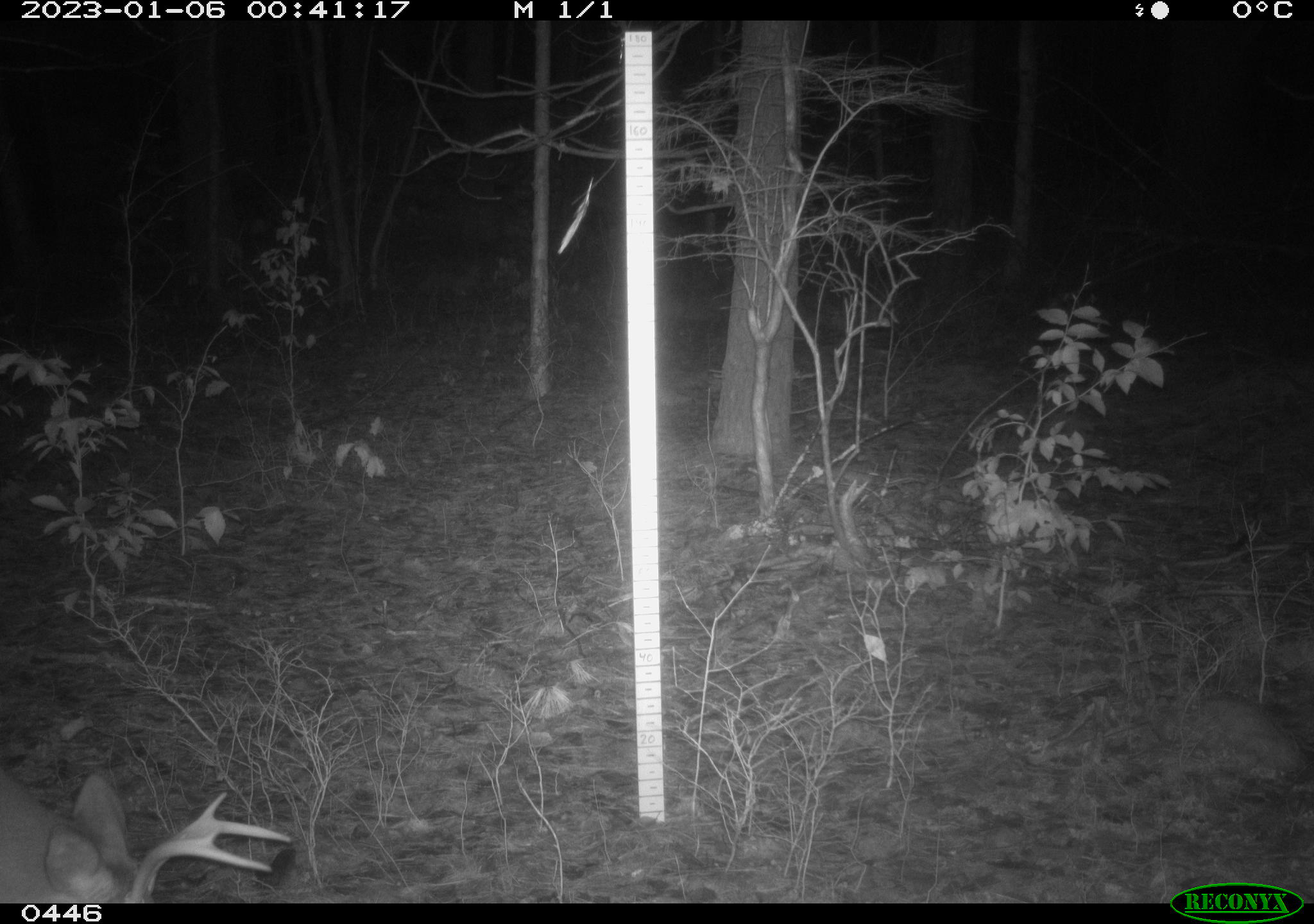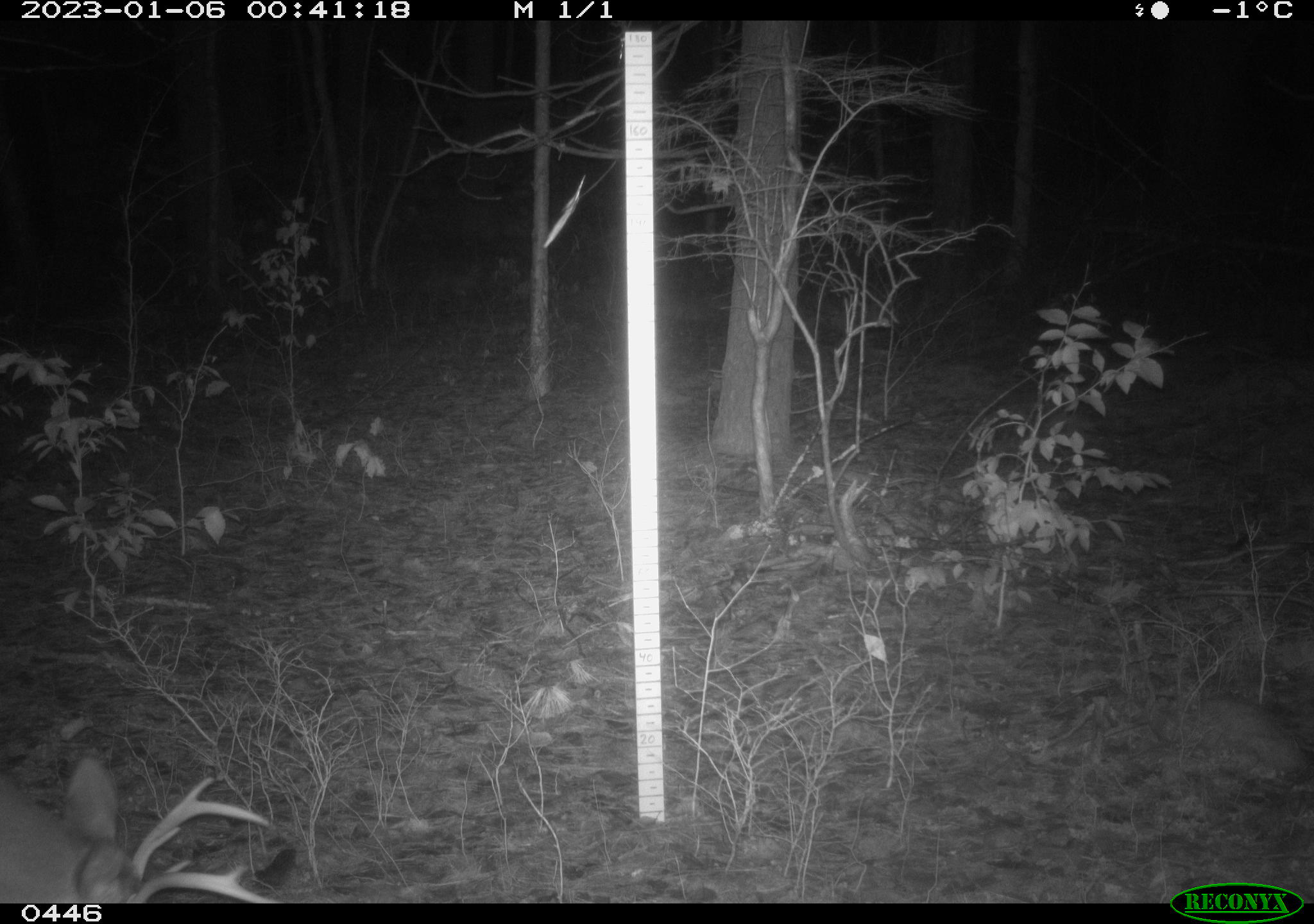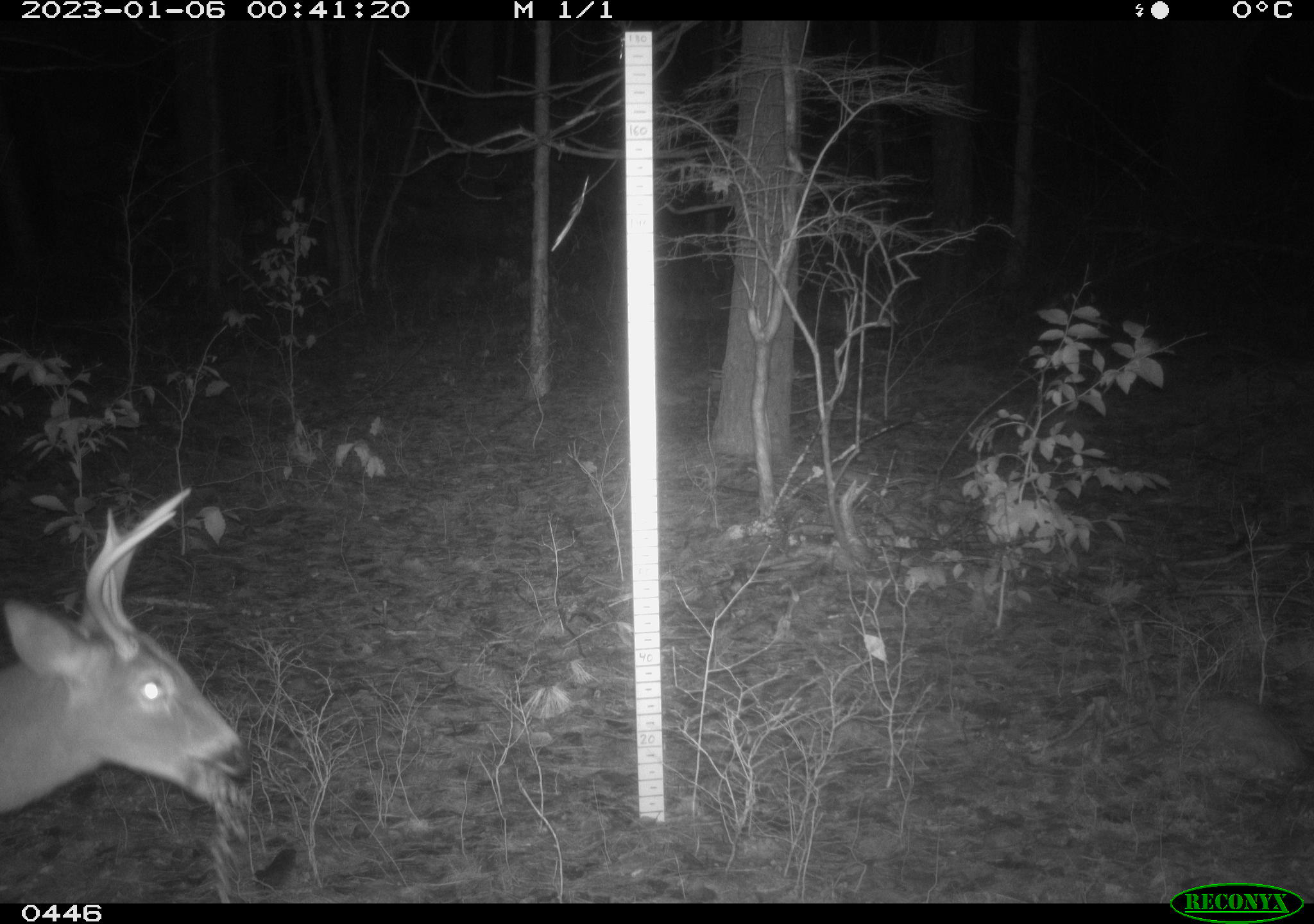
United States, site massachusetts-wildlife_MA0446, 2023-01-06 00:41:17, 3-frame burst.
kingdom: Animalia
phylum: Chordata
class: Mammalia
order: Artiodactyla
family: Cervidae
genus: Odocoileus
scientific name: Odocoileus virginianus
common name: white-tailed deer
White-tailed deer (Odocoileus virginianus).